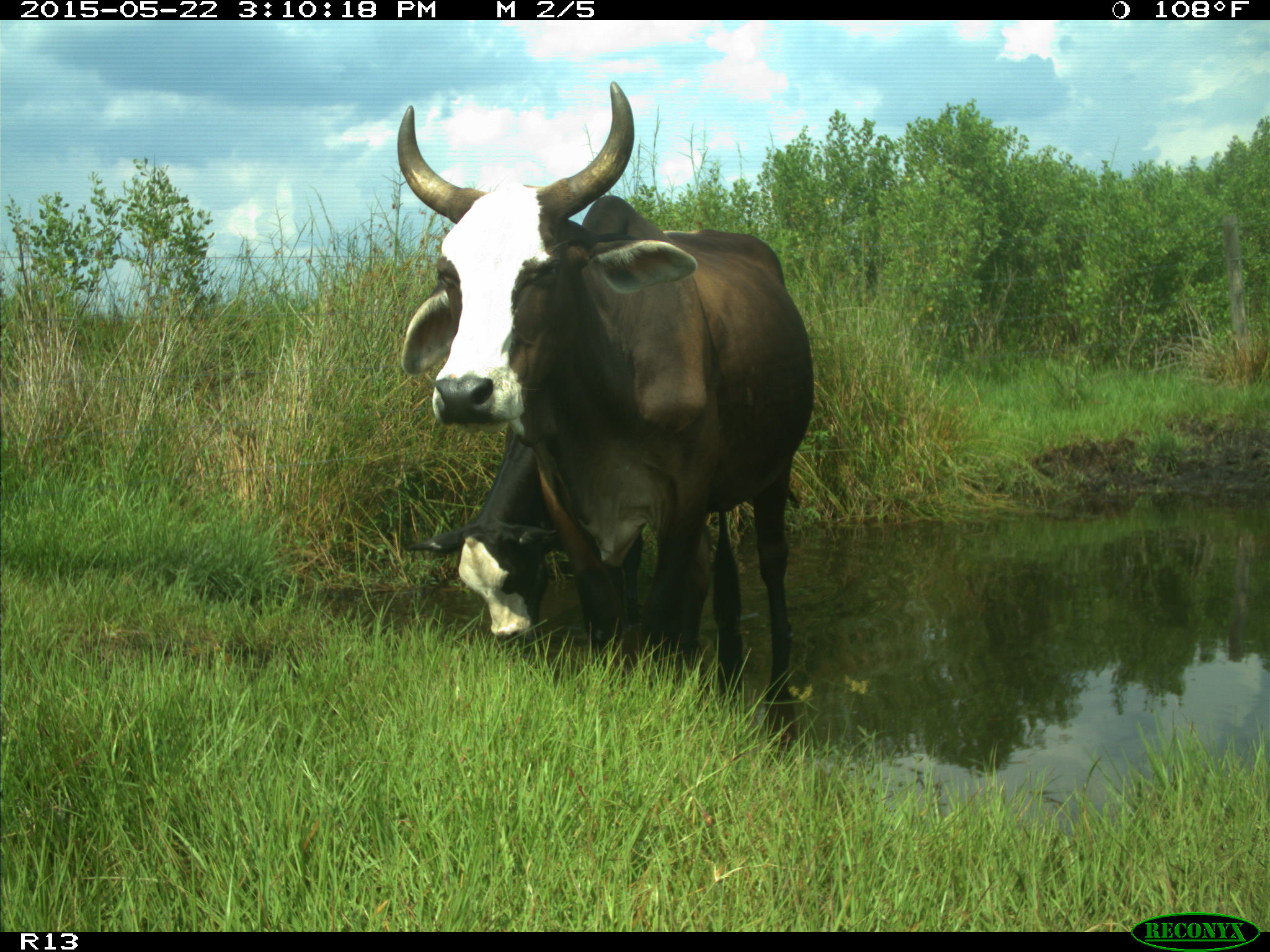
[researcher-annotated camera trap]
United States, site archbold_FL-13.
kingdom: Animalia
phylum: Chordata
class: Mammalia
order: Artiodactyla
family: Bovidae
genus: Bos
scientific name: Bos taurus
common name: domestic cow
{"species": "Bos taurus (domestic cow)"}